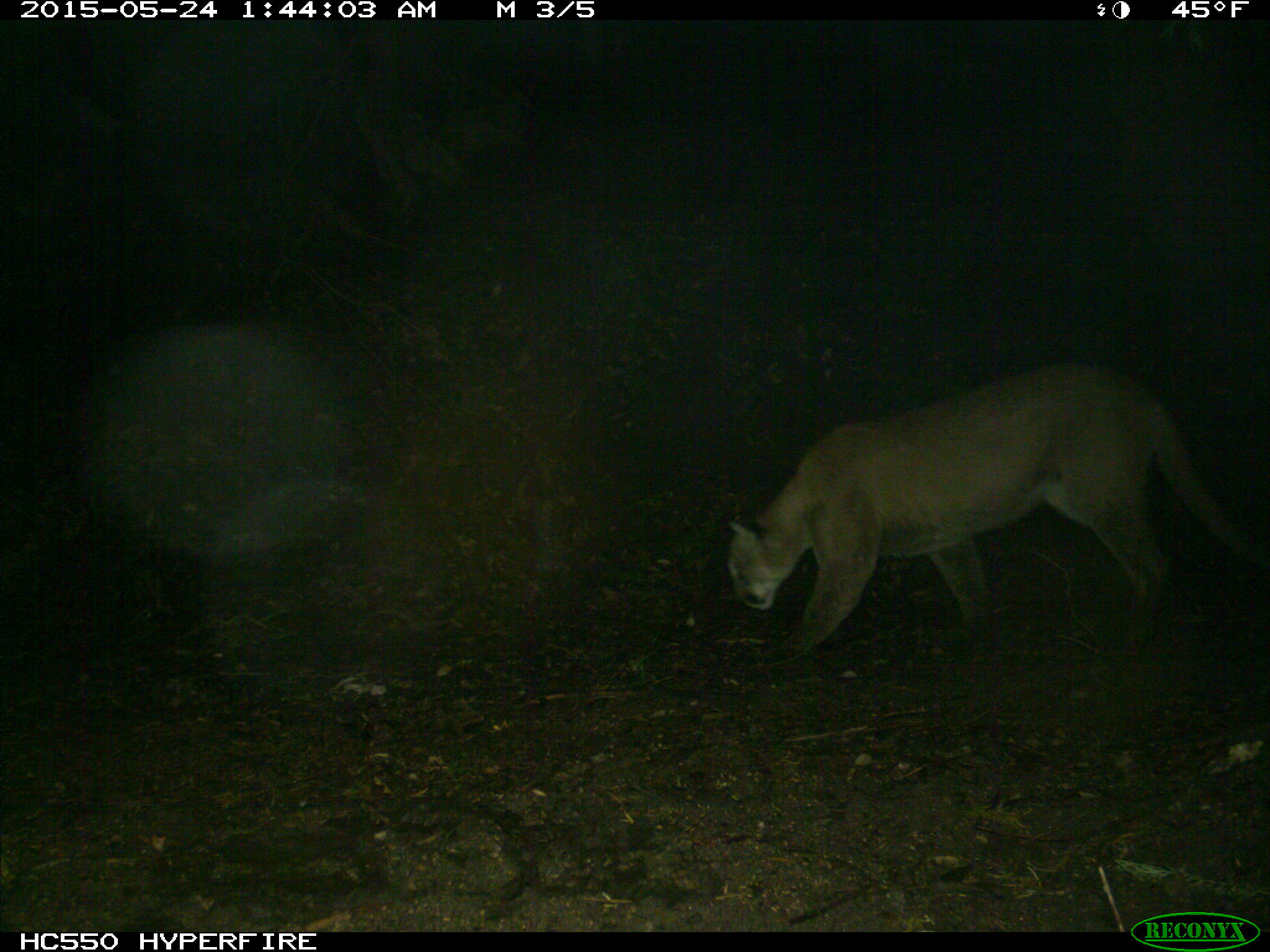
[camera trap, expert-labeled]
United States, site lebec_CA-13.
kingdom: Animalia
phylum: Chordata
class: Mammalia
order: Carnivora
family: Felidae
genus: Puma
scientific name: Puma concolor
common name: mountain lion